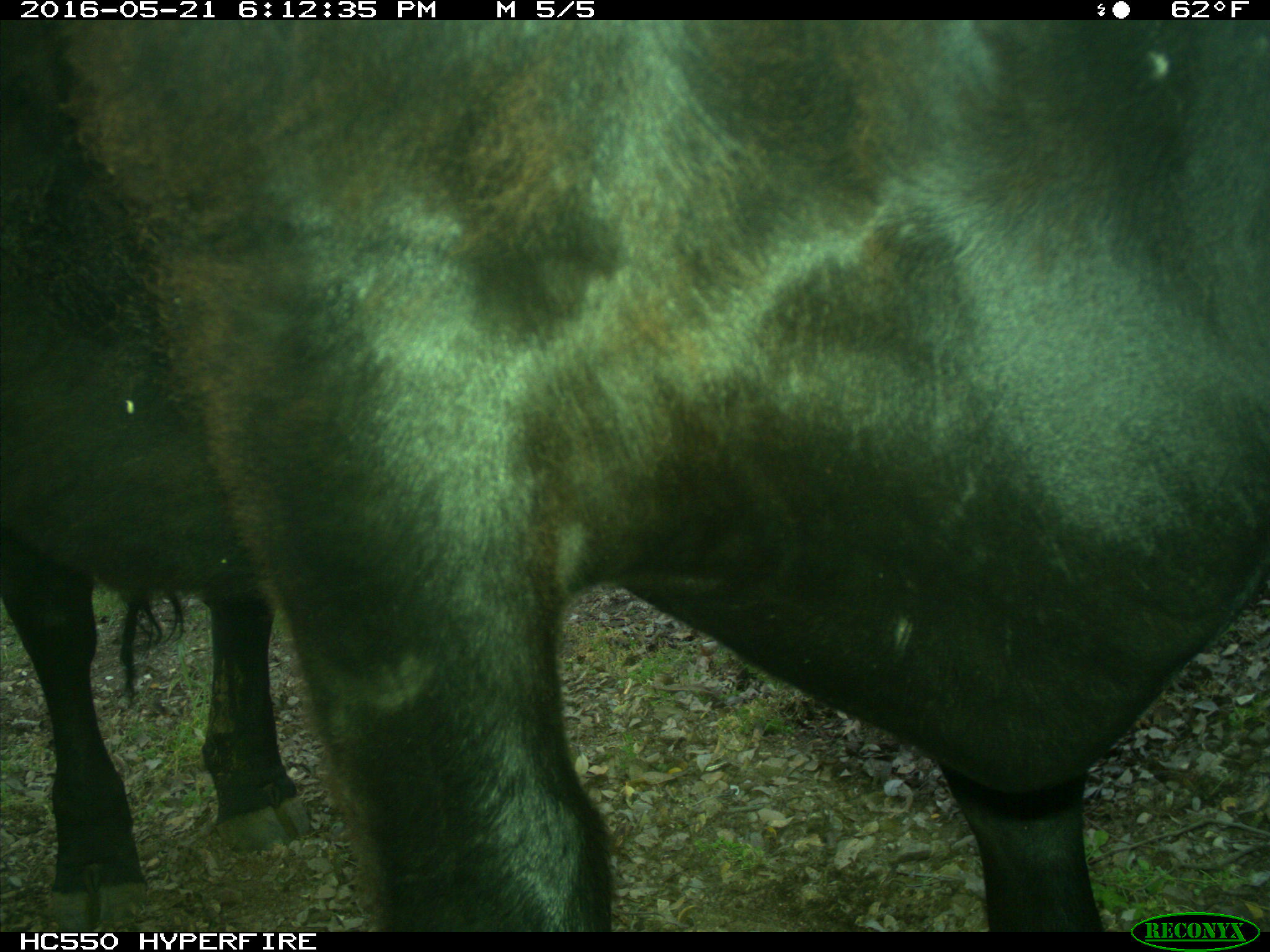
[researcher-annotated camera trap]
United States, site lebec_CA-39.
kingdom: Animalia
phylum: Chordata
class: Mammalia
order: Artiodactyla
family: Bovidae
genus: Bos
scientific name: Bos taurus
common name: domestic cow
Bos taurus (domestic cow).